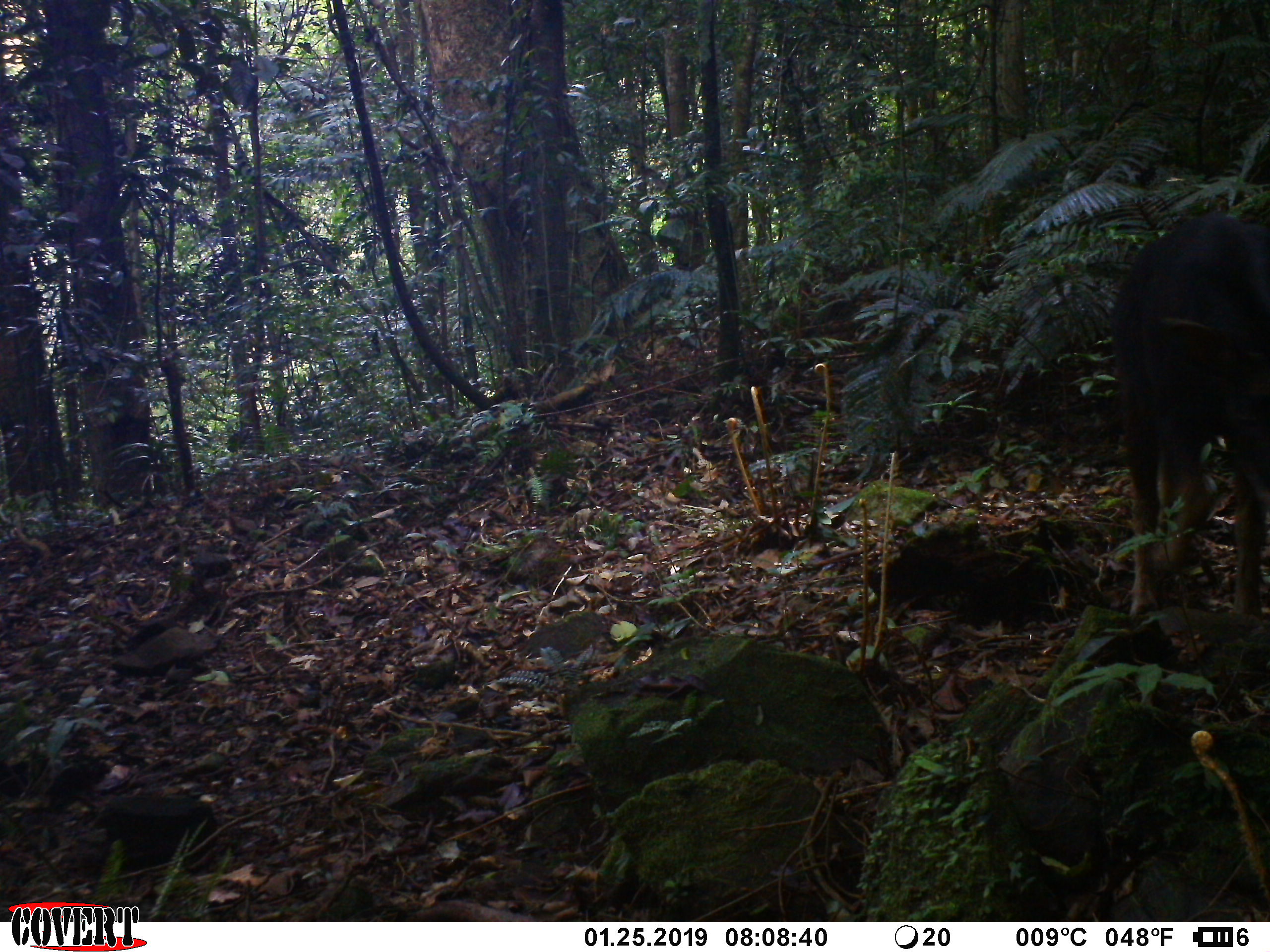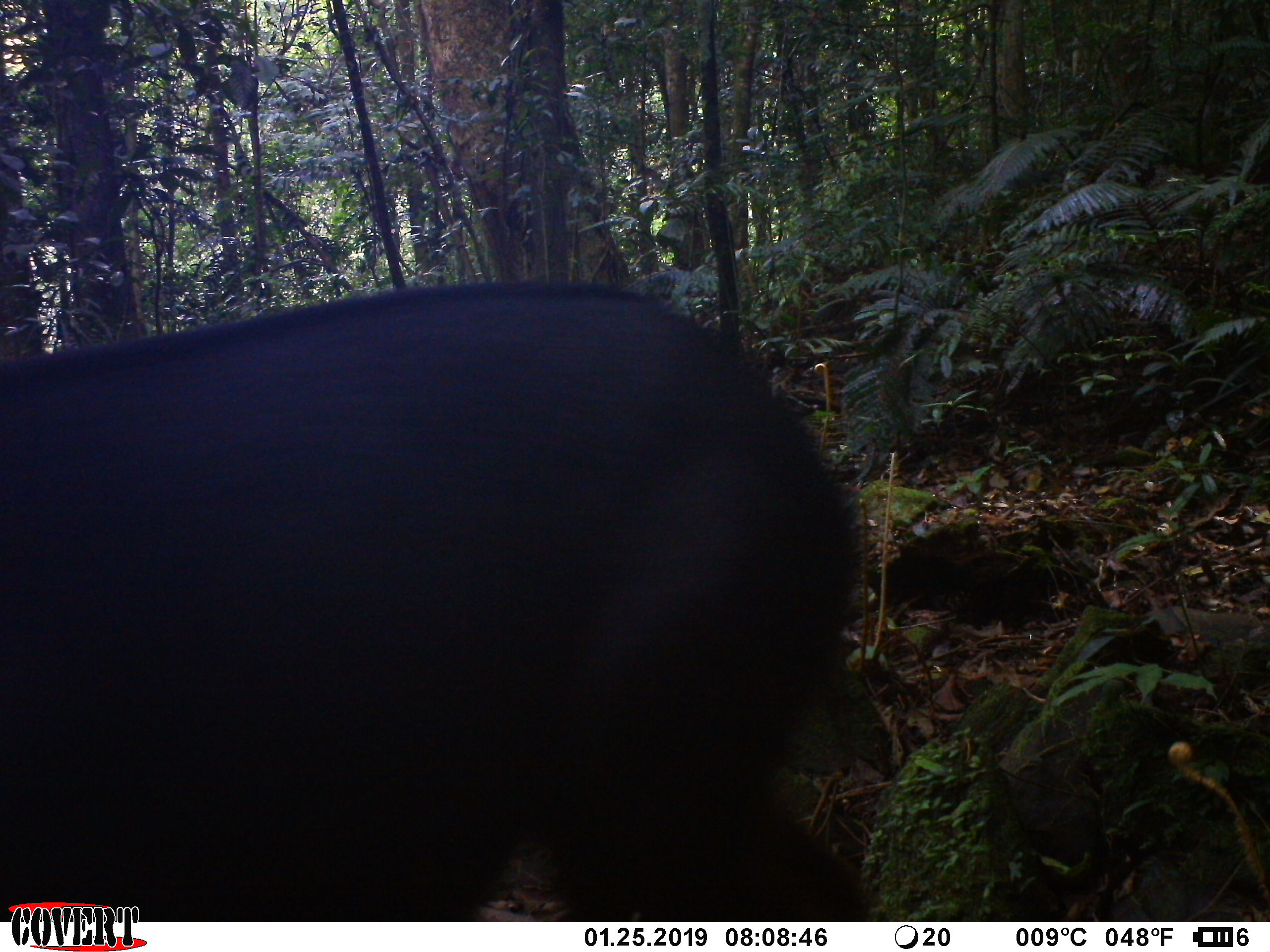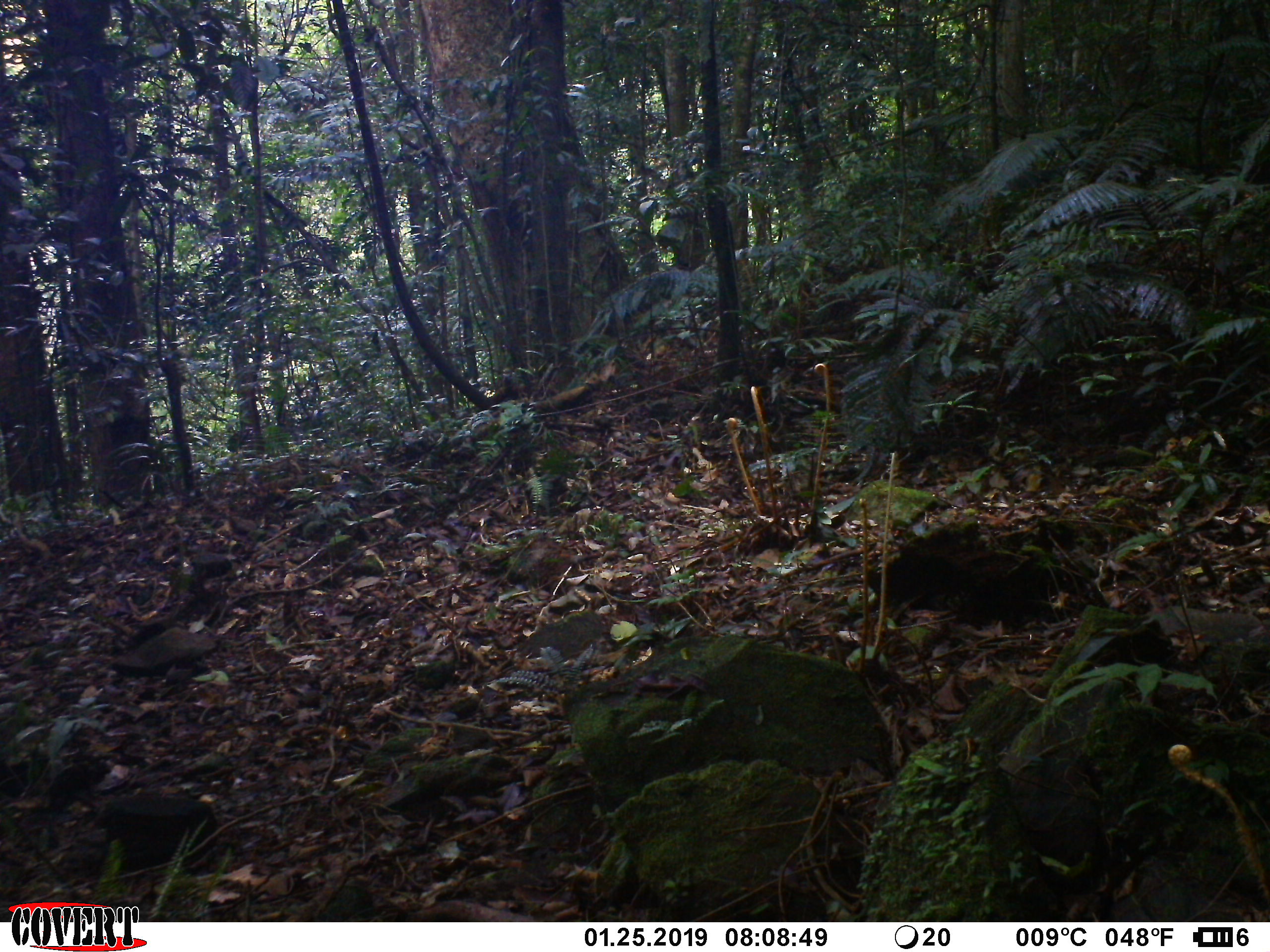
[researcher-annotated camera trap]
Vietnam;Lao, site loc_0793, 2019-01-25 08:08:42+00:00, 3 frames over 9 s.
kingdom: Animalia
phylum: Chordata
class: Mammalia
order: Artiodactyla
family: Bovidae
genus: Capricornis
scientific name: Capricornis sumatraensis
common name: chinese serow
Chinese serow (Capricornis sumatraensis). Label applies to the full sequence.